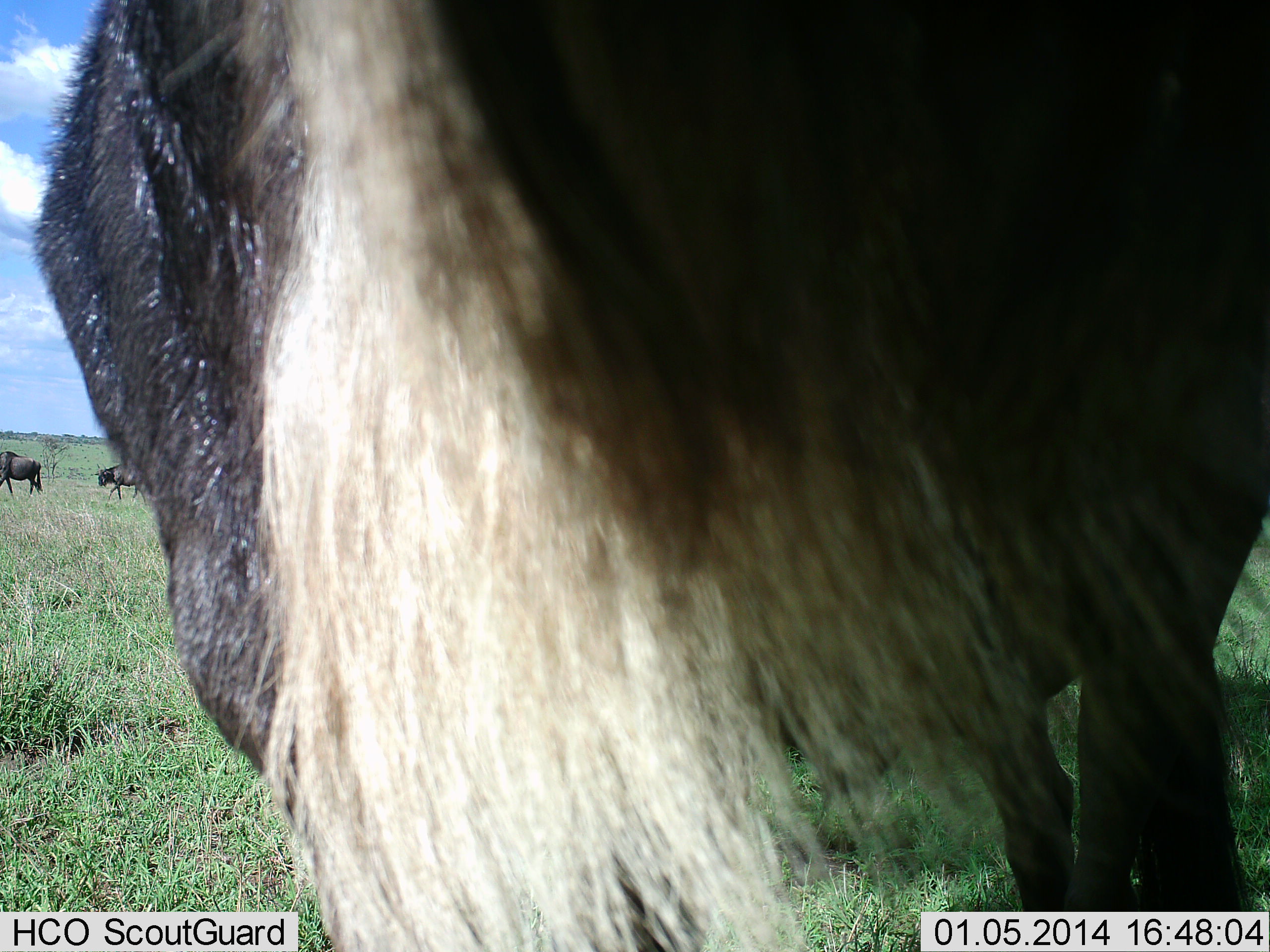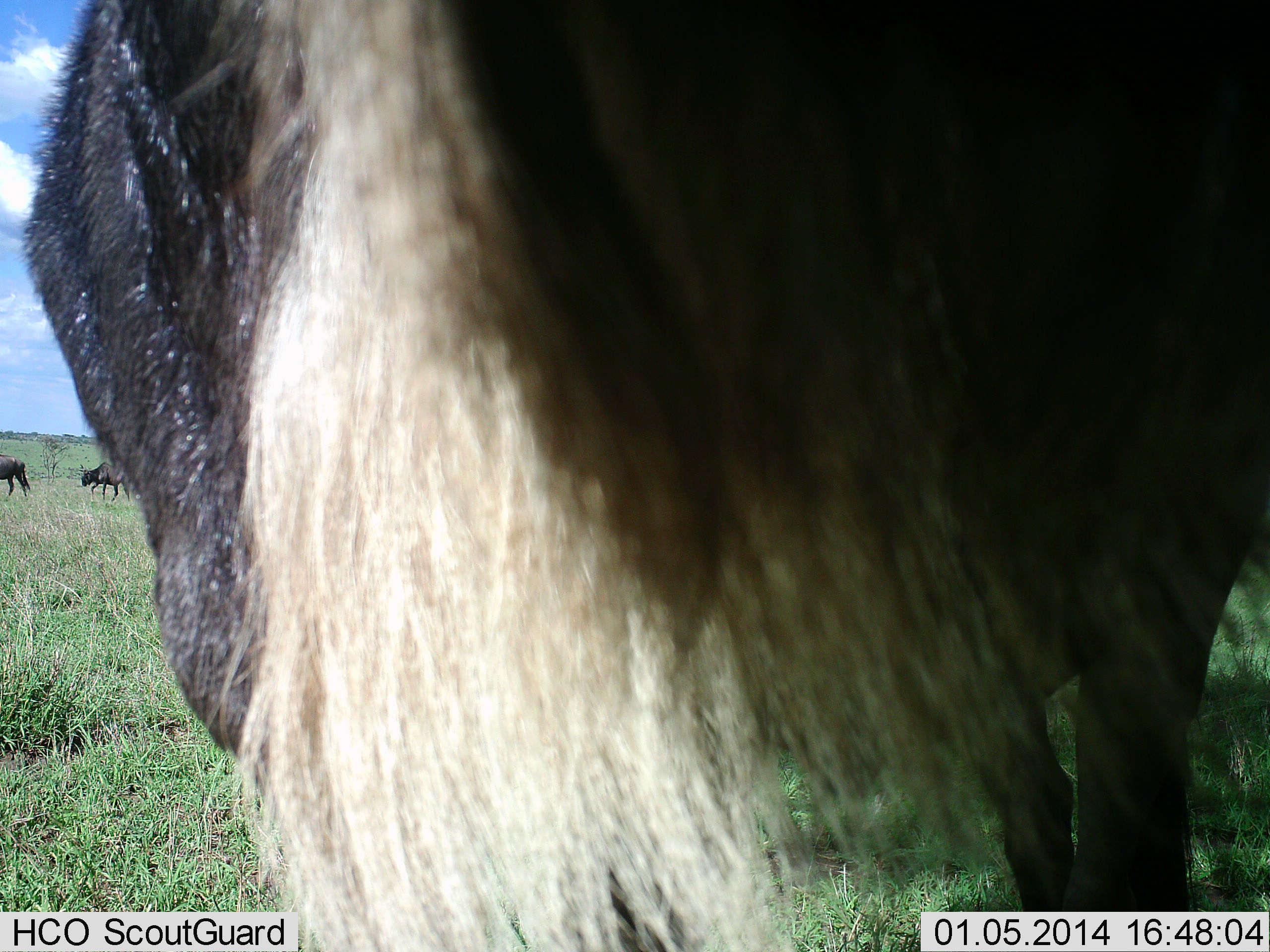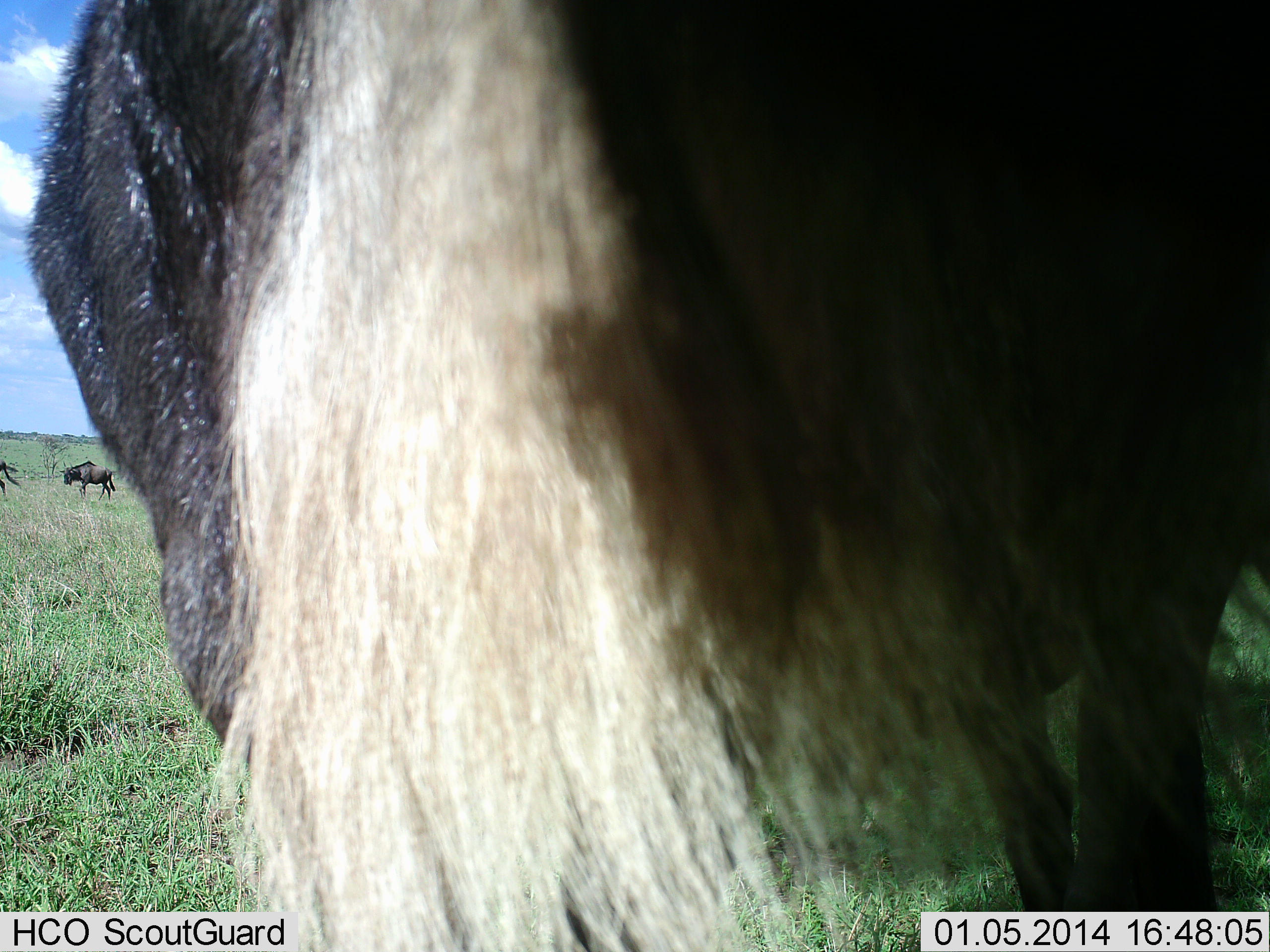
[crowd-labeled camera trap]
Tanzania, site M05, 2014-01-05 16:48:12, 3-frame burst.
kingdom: Animalia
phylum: Chordata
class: Mammalia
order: Artiodactyla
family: Bovidae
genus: Connochaetes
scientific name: Connochaetes taurinus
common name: blue wildebeest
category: wildebeest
Wildebeest (blue wildebeest) (Connochaetes taurinus), count 3. Behavior (volunteer vote fractions): standing 90%, resting 0%, moving 80%, interacting 0%. Young present (vote fraction): 0%. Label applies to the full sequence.